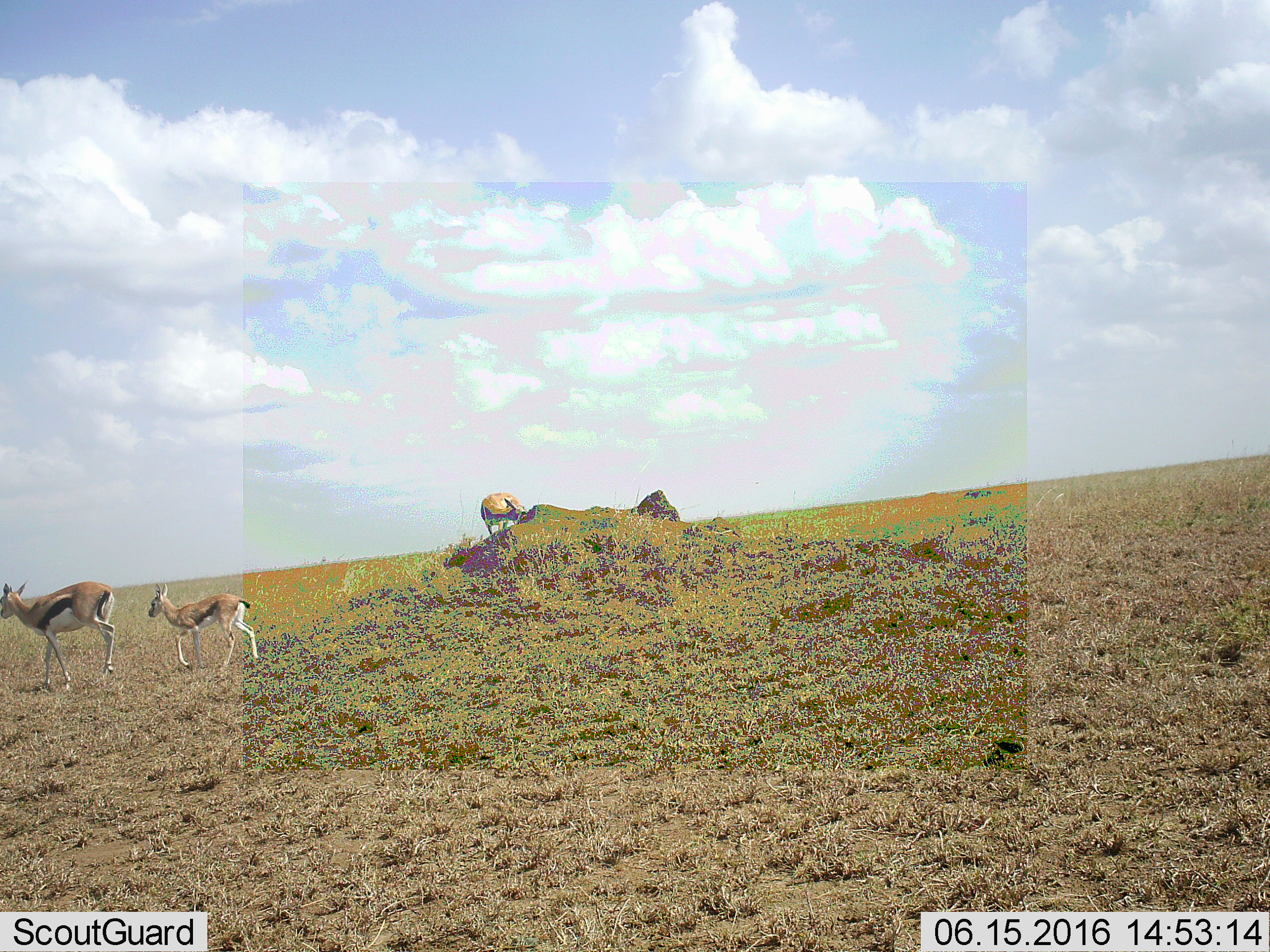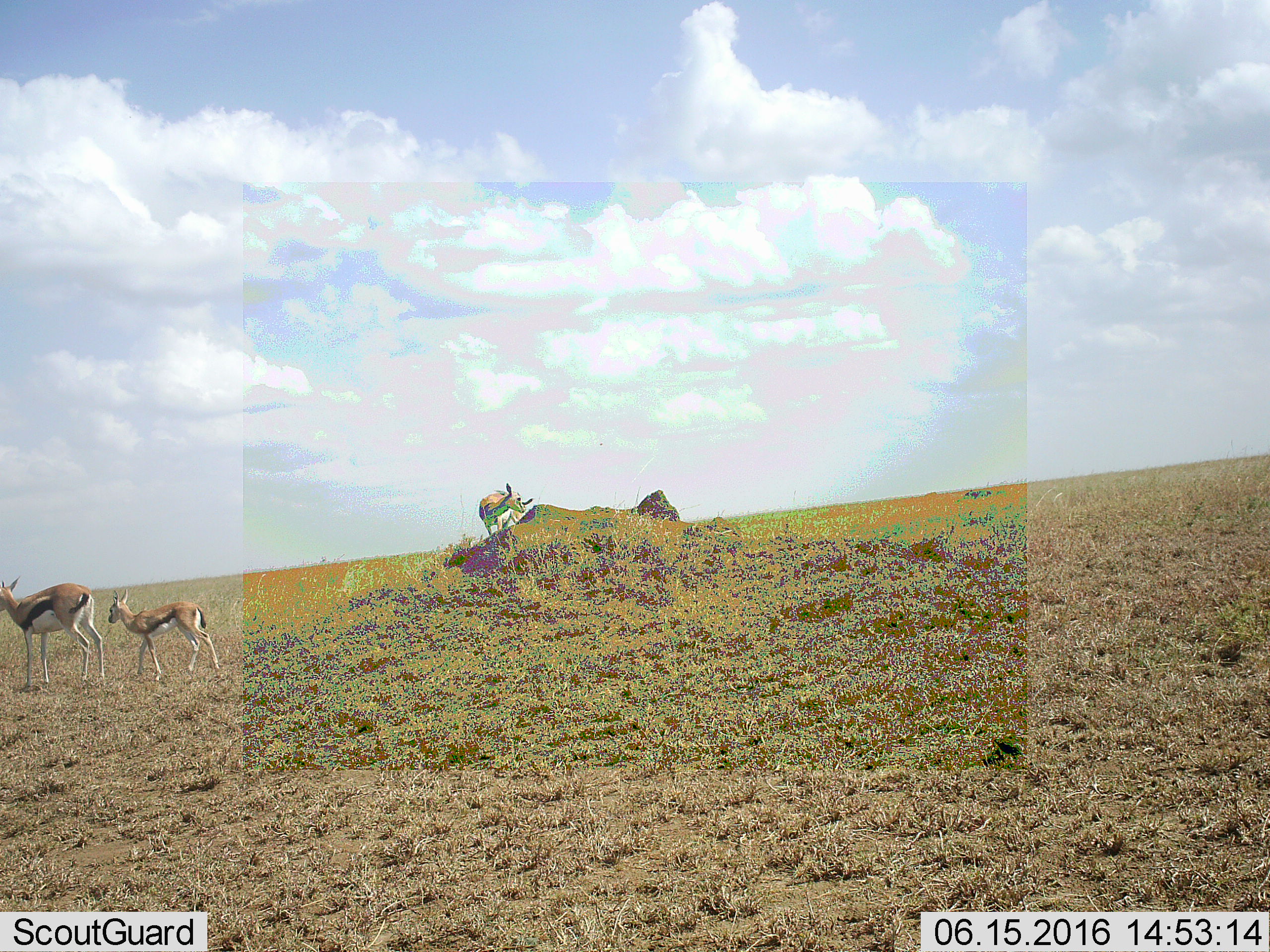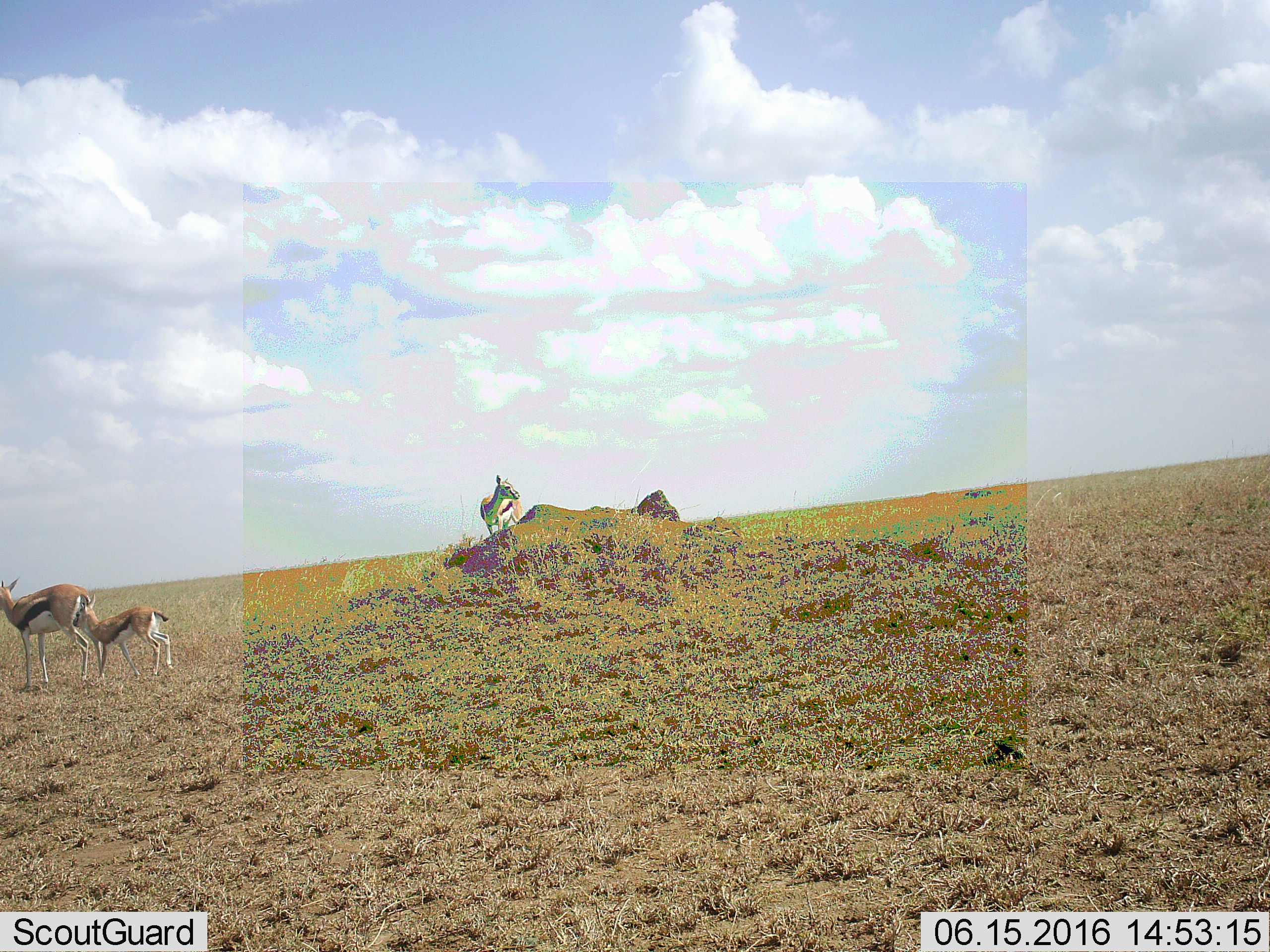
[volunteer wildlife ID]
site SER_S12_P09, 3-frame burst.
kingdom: Animalia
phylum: Chordata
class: Mammalia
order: Artiodactyla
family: Bovidae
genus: Eudorcas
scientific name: Eudorcas thomsonii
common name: thomson's gazelle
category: gazellethomsons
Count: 3.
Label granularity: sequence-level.